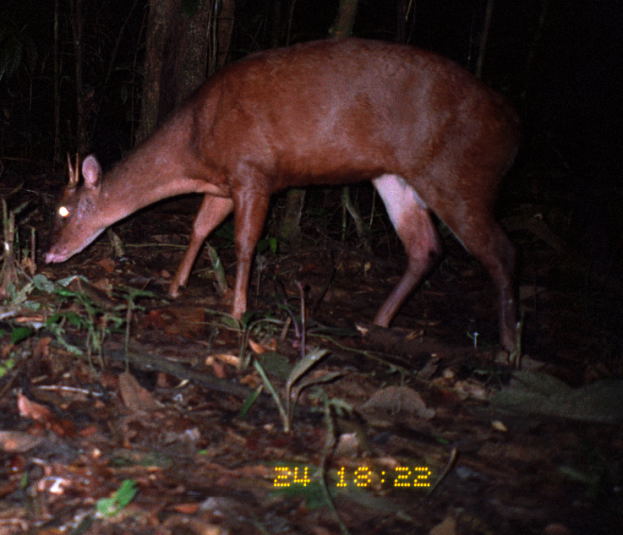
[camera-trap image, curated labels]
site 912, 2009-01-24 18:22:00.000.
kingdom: Animalia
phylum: Chordata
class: Mammalia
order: Artiodactyla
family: Cervidae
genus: Mazama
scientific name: Mazama americana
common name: red brocket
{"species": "Mazama americana (red brocket)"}